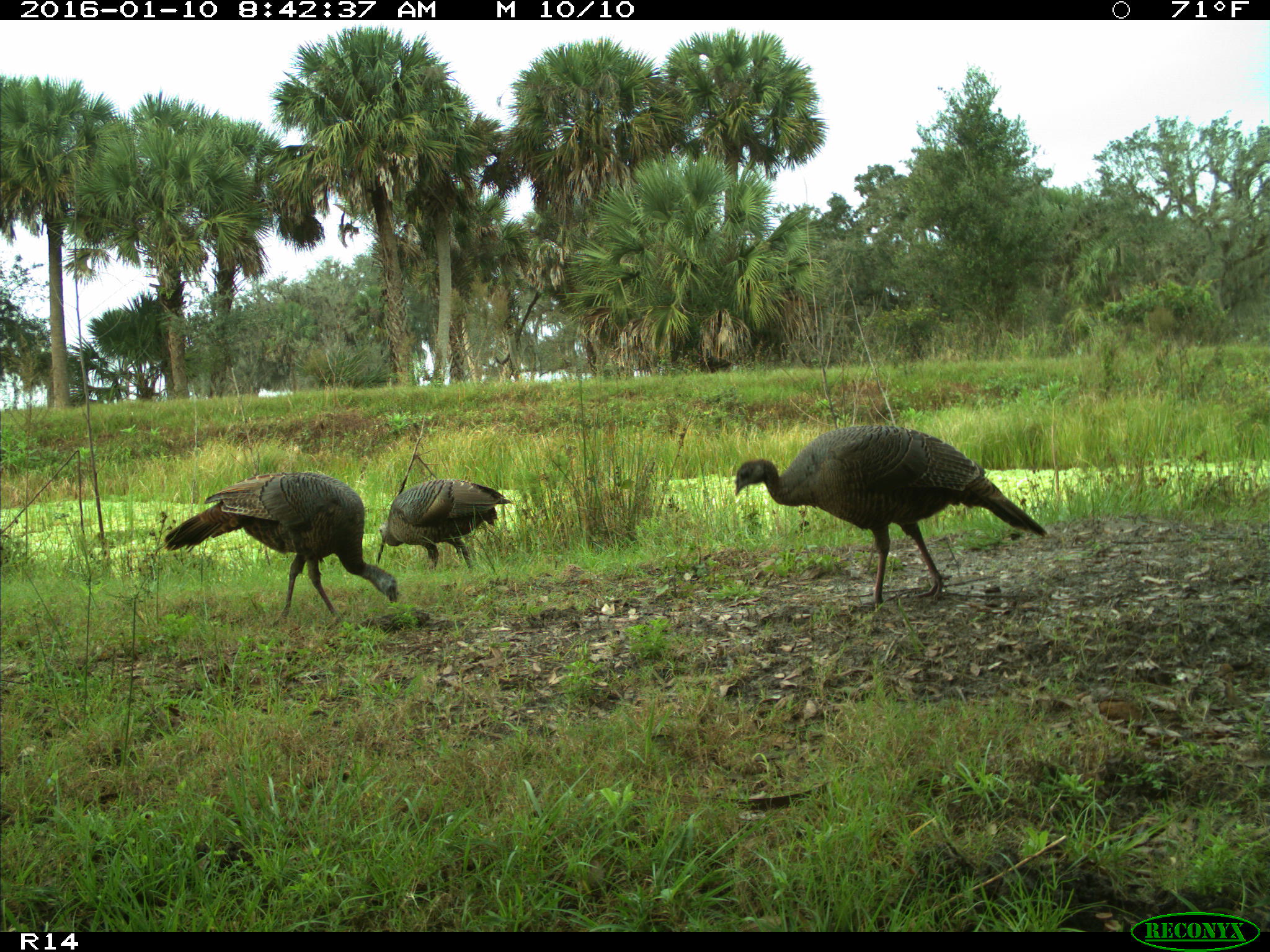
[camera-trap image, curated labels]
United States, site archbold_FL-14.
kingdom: Animalia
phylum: Chordata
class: Aves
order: Galliformes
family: Phasianidae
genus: Meleagris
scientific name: Meleagris gallopavo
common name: wild turkey